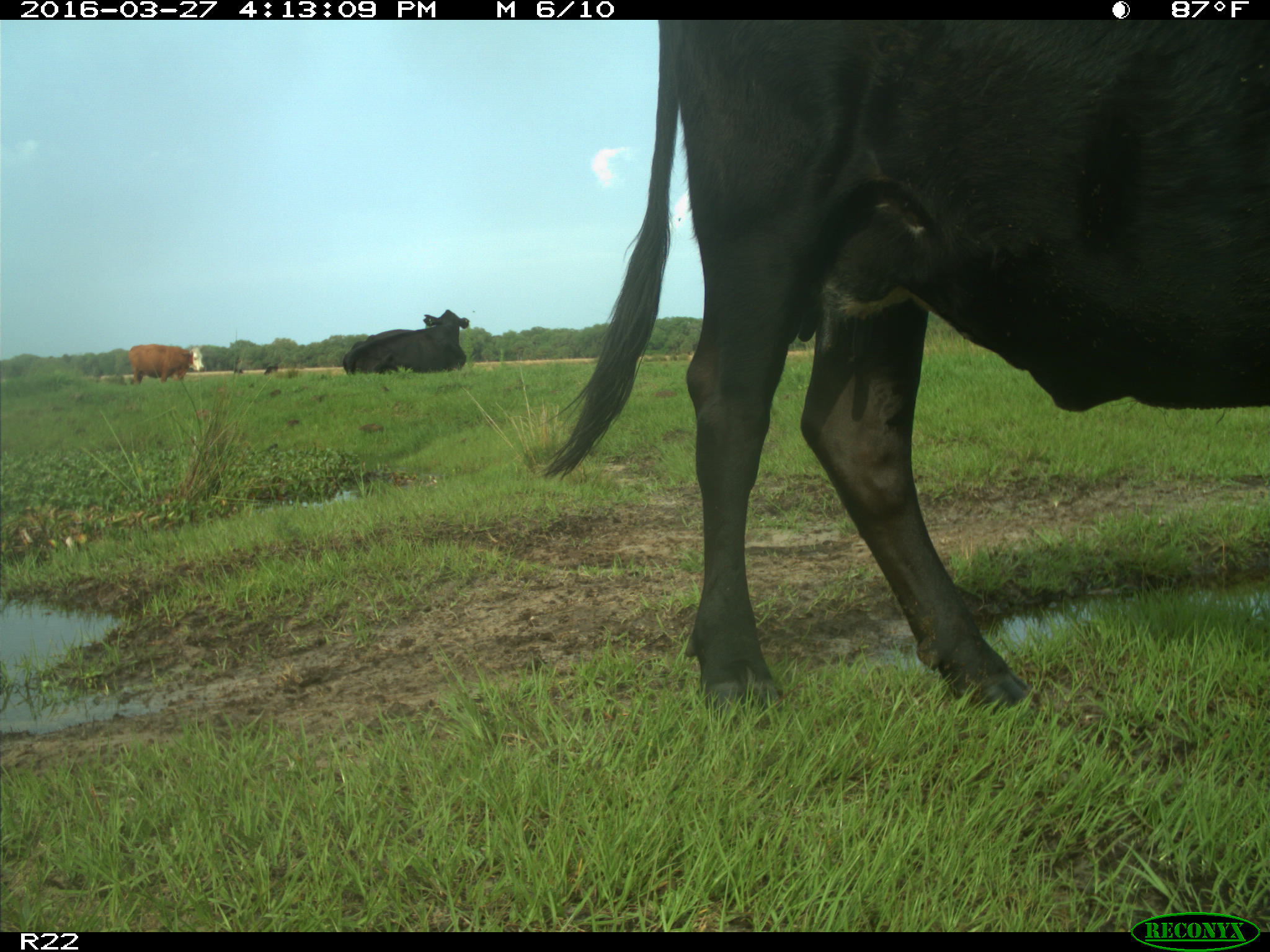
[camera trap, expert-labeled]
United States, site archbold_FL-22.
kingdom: Animalia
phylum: Chordata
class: Mammalia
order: Artiodactyla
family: Bovidae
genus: Bos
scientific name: Bos taurus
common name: domestic cow